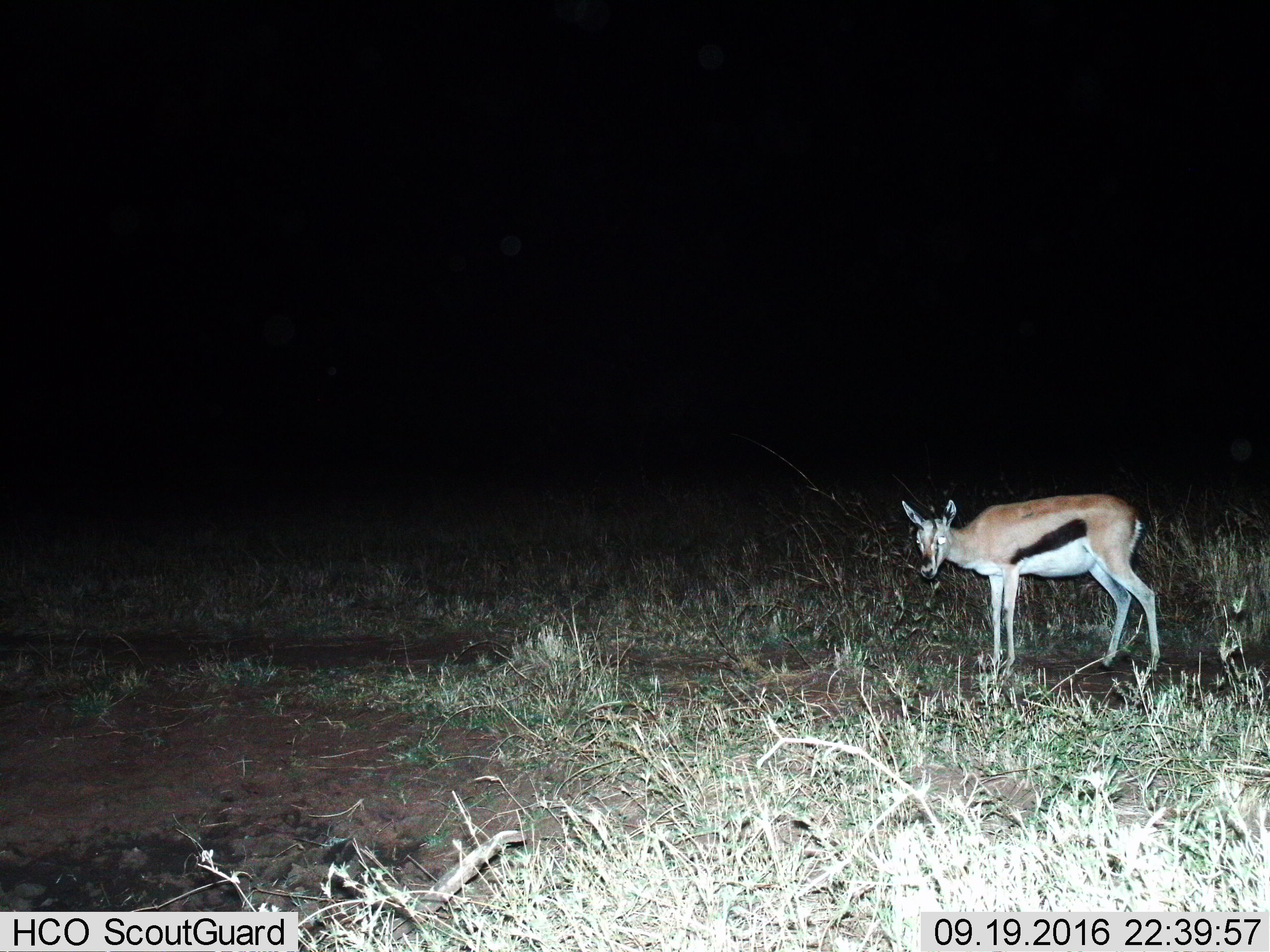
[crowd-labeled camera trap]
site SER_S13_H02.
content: unidentified animal